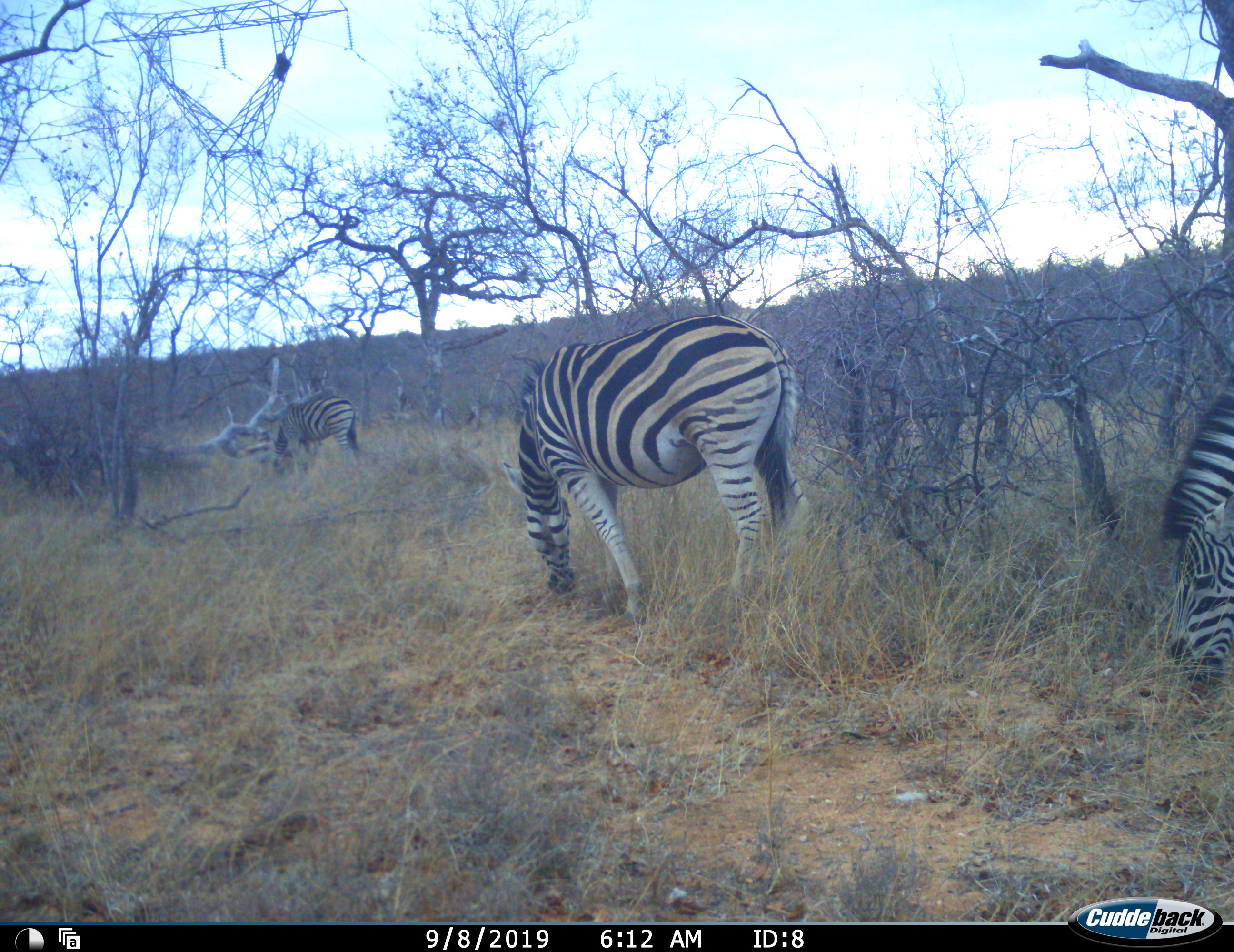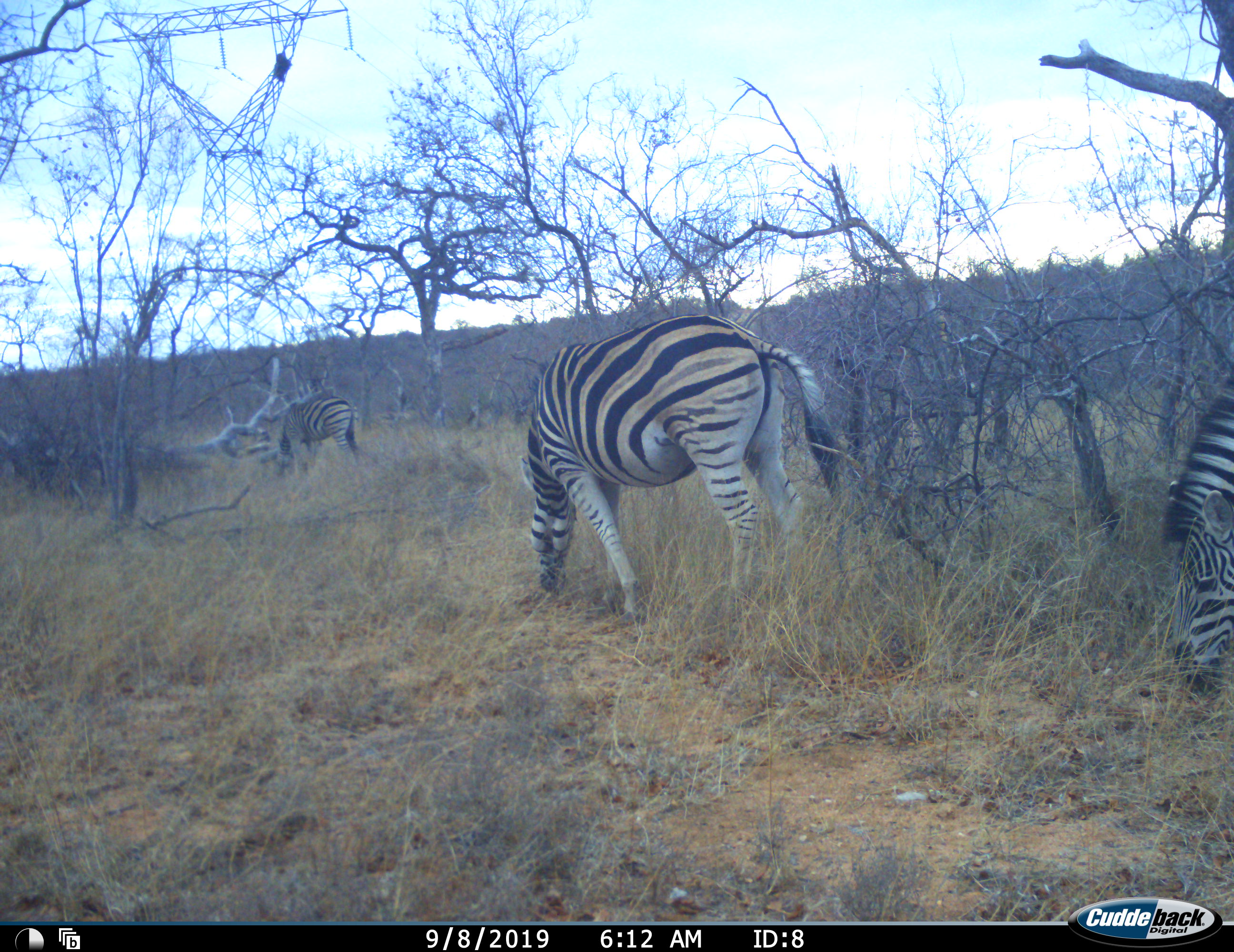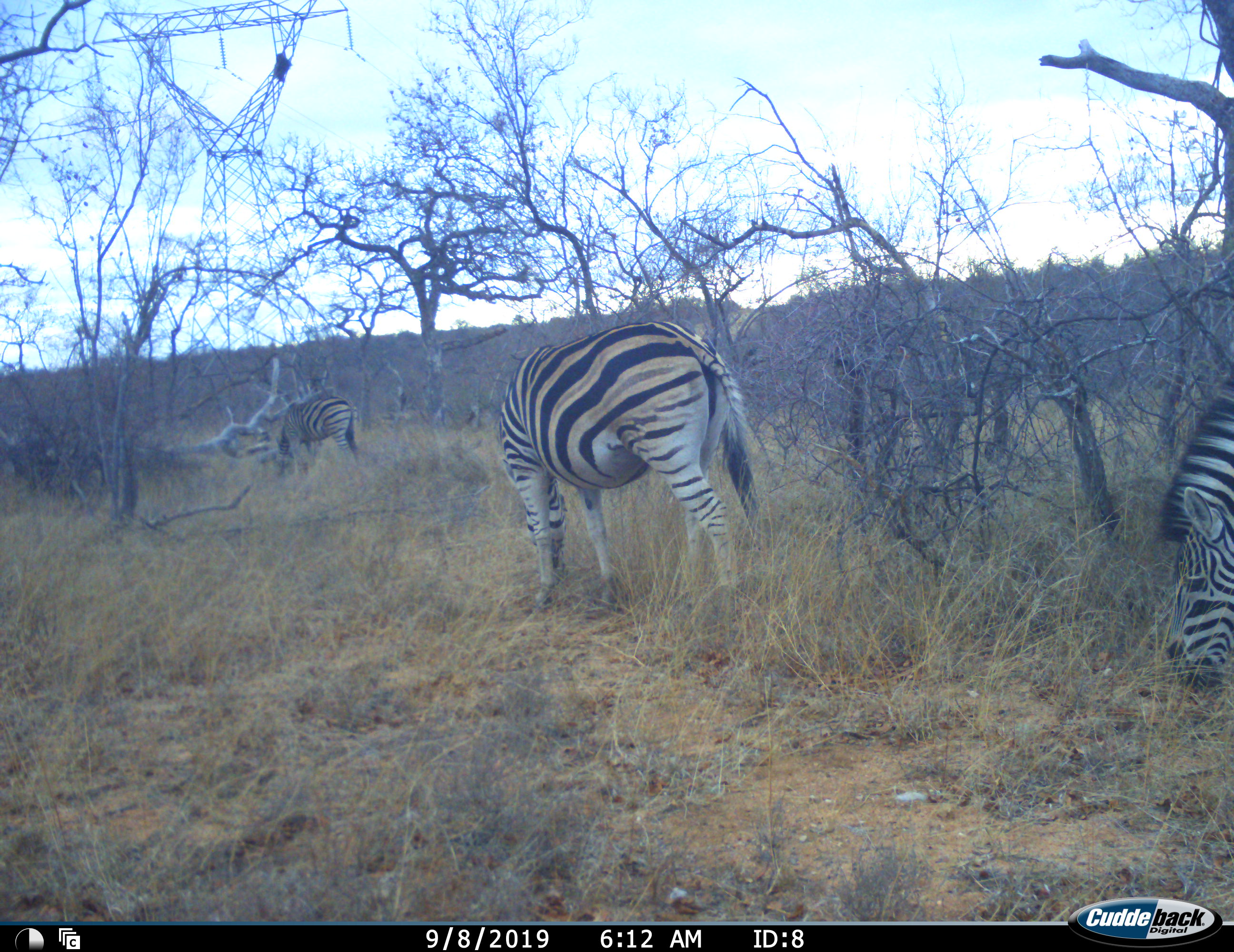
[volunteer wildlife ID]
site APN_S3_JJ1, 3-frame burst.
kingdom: Animalia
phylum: Chordata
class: Mammalia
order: Perissodactyla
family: Equidae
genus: Equus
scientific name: Equus quagga burchellii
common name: burchell's zebra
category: zebraburchells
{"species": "zebraburchells (burchell's zebra) (Equus quagga burchellii)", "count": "3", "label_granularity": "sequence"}